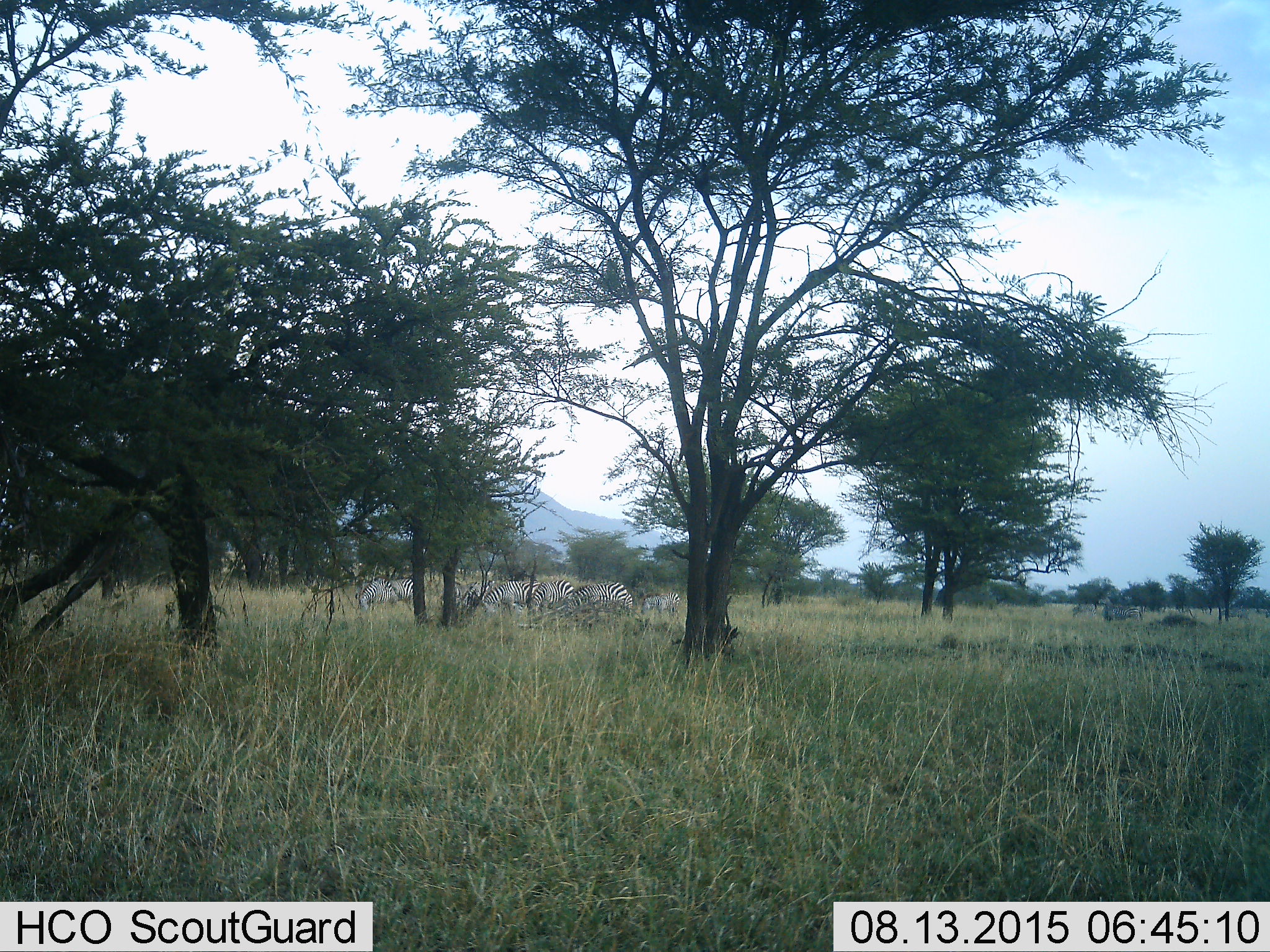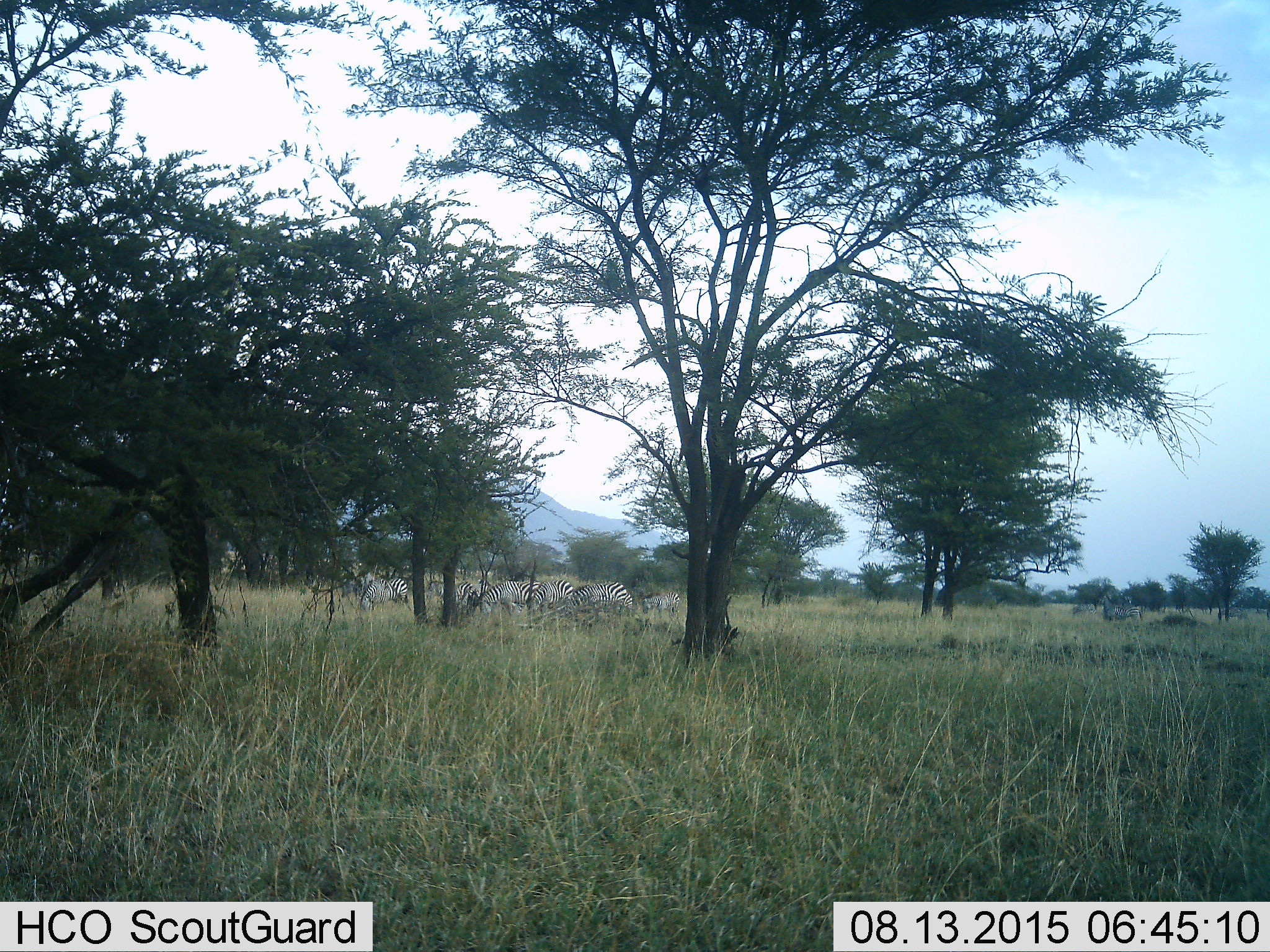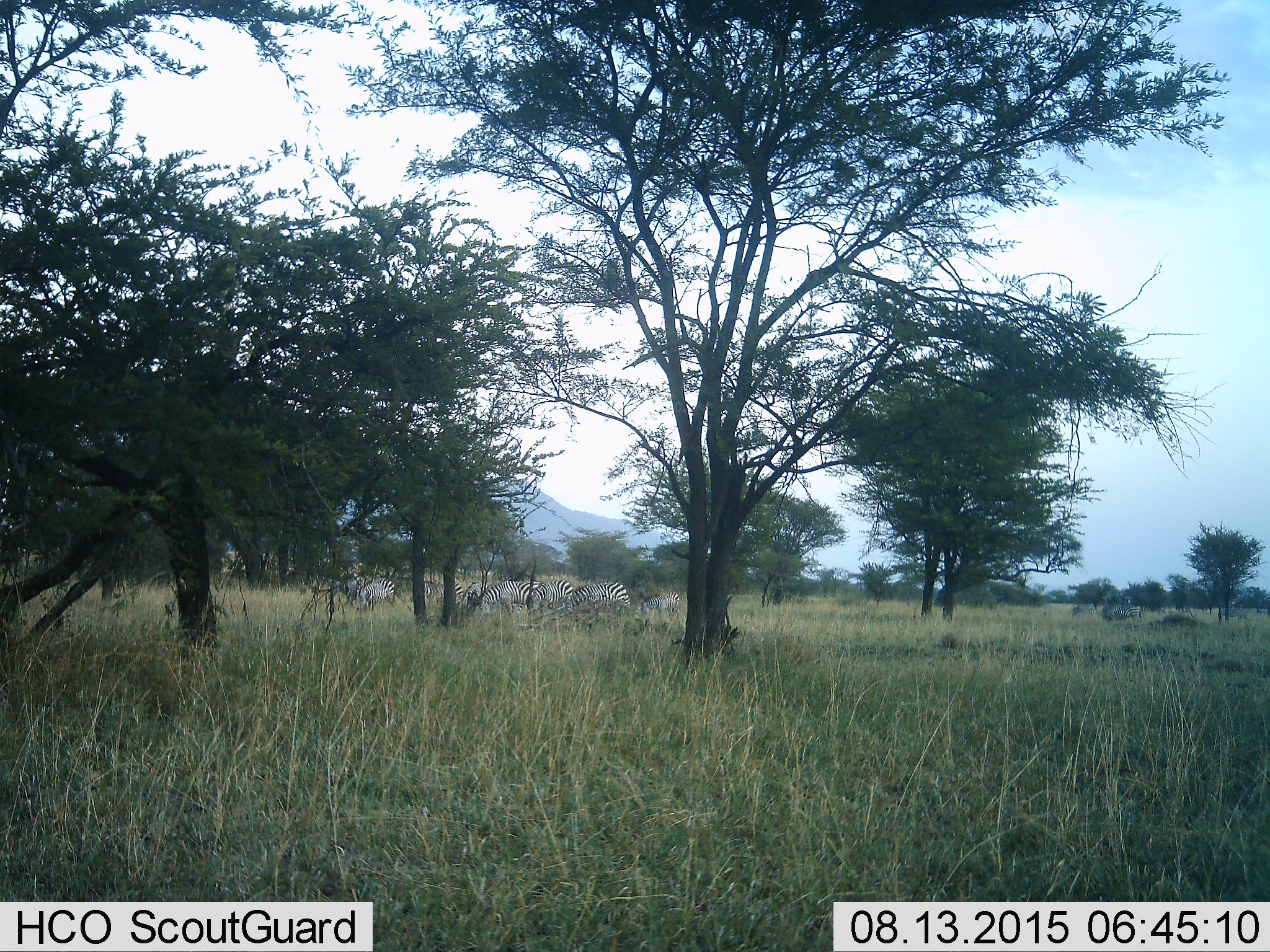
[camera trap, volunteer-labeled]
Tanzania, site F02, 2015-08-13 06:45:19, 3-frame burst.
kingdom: Animalia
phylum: Chordata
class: Mammalia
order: Perissodactyla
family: Equidae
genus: Equus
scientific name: Equus quagga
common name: plains zebra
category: zebra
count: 10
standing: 58%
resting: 0%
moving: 32%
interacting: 5%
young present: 11%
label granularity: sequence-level